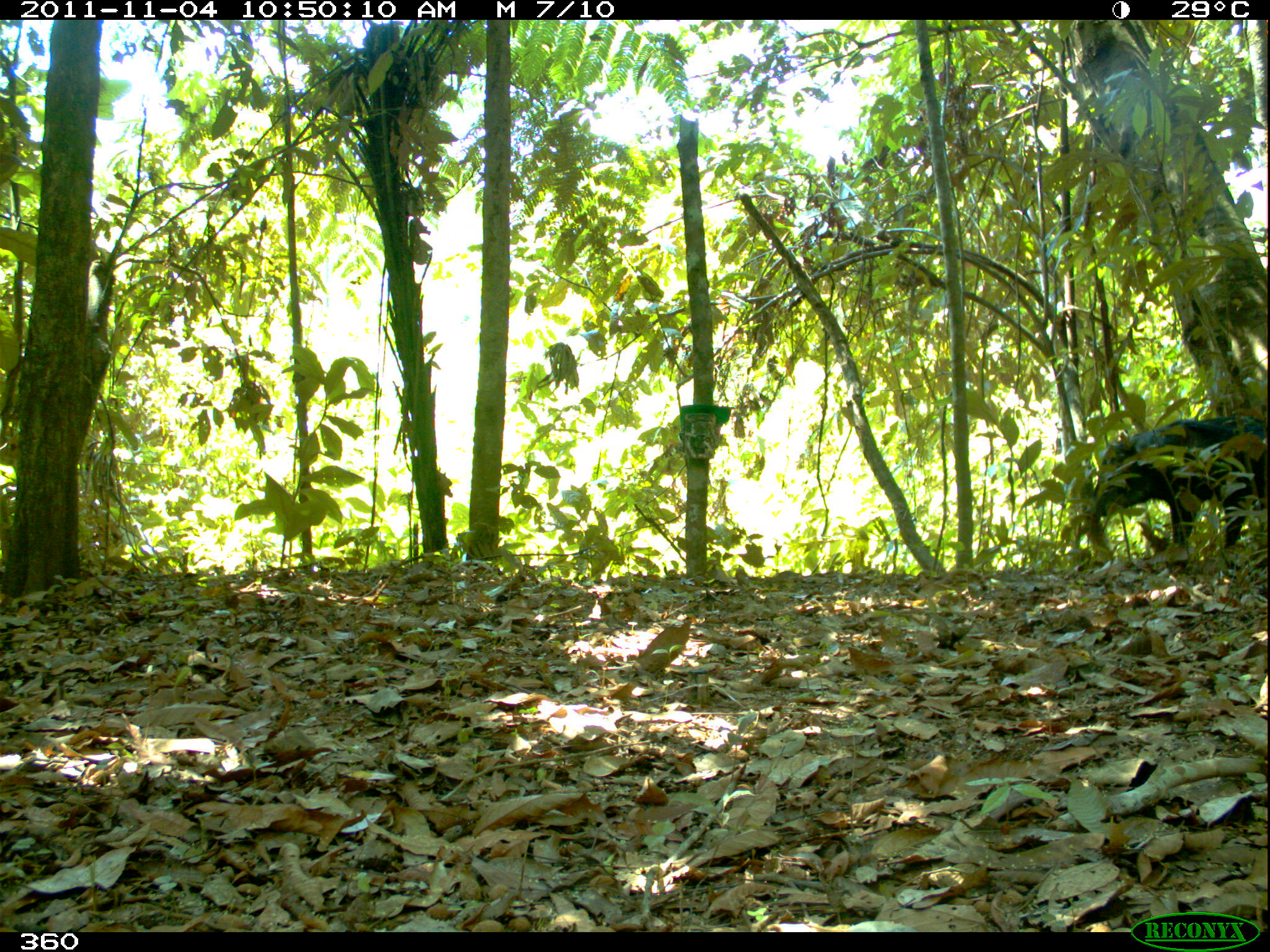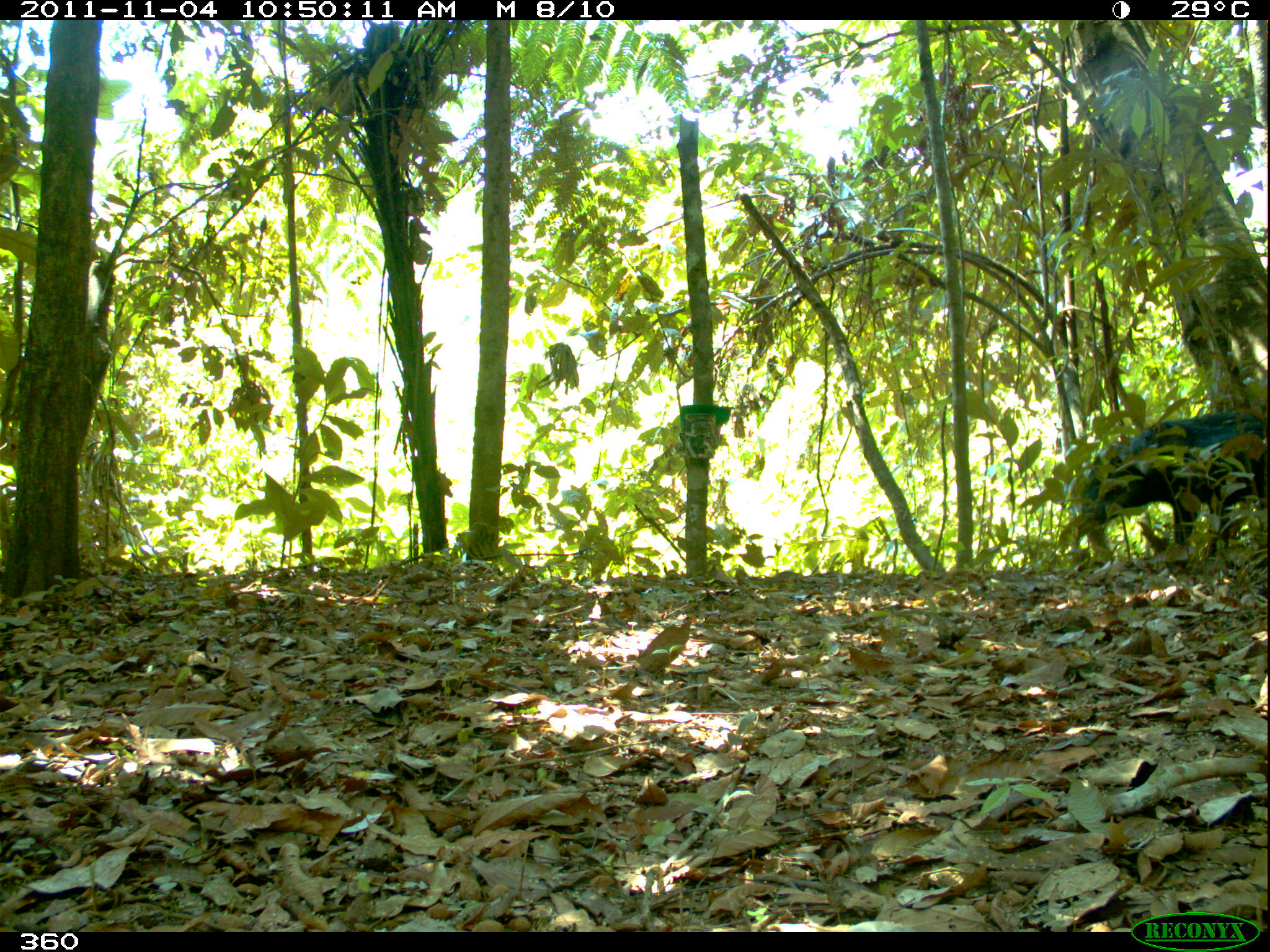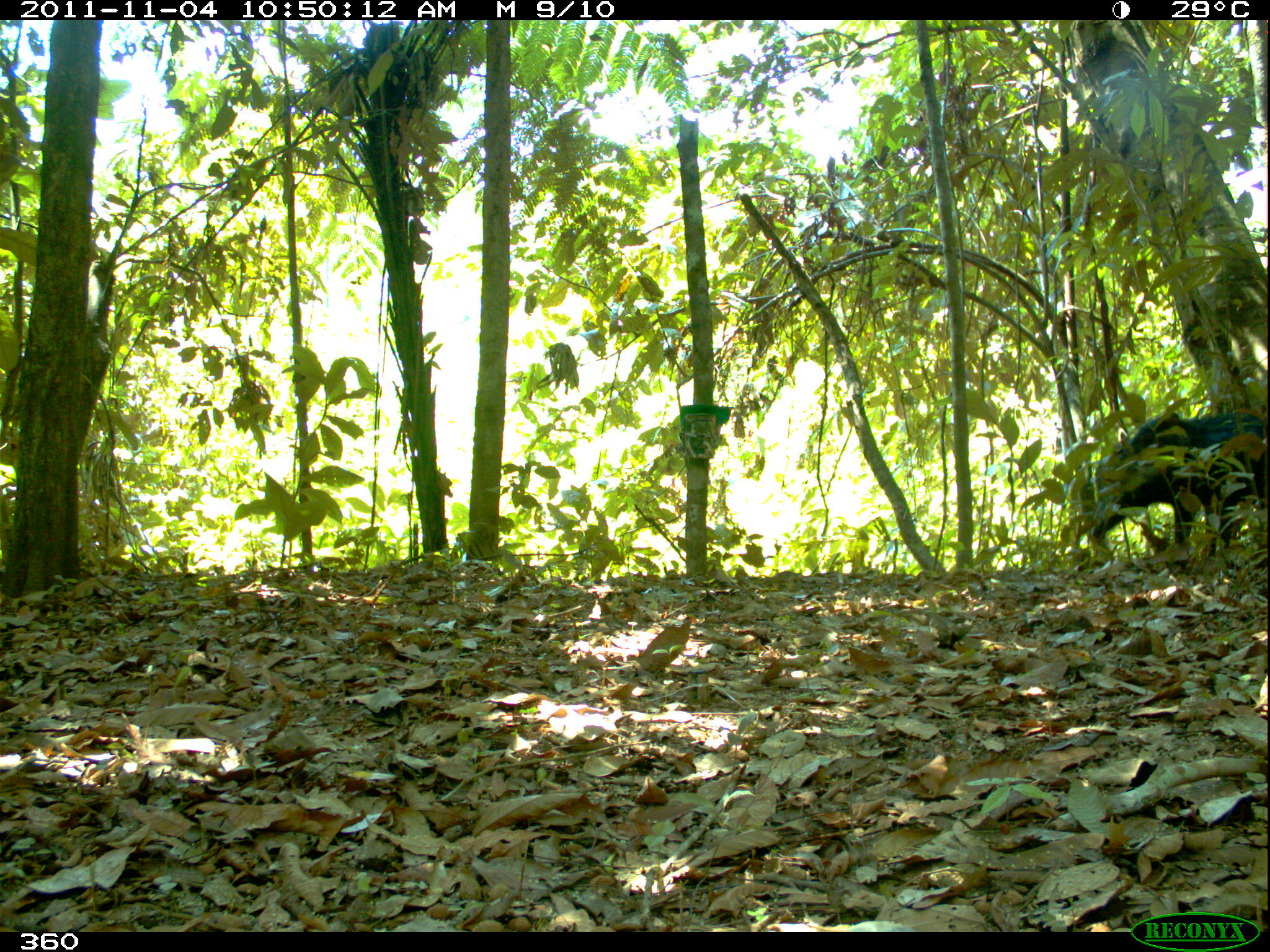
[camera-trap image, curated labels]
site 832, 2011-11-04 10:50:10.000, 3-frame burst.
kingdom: Animalia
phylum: Chordata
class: Mammalia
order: Artiodactyla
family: Tayassuidae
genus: Tayassu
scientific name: Tayassu pecari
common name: white-lipped peccary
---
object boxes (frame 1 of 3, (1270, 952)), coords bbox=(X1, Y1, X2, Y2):
tayassu pecari: bbox=(1094, 417, 1269, 549)